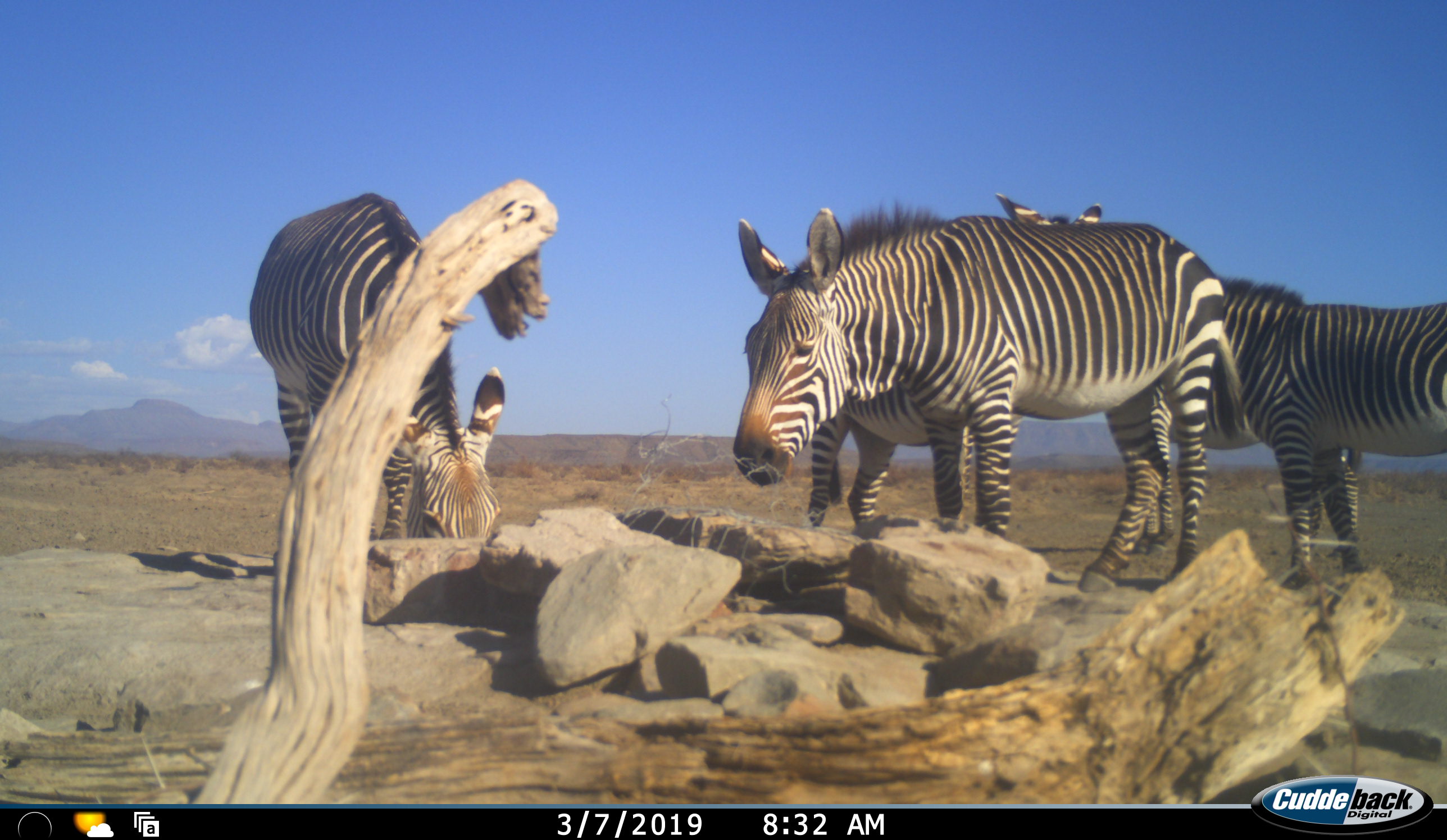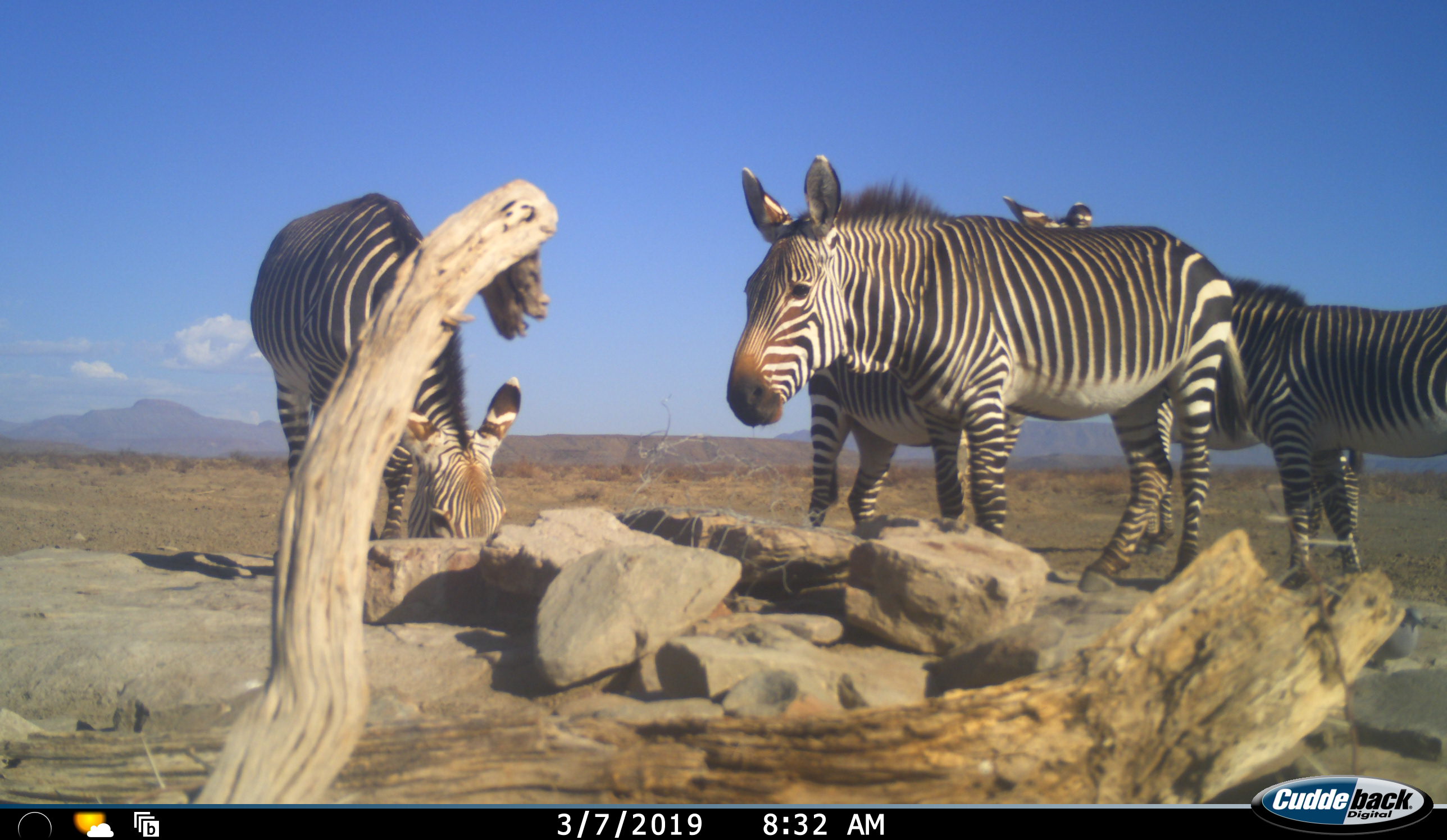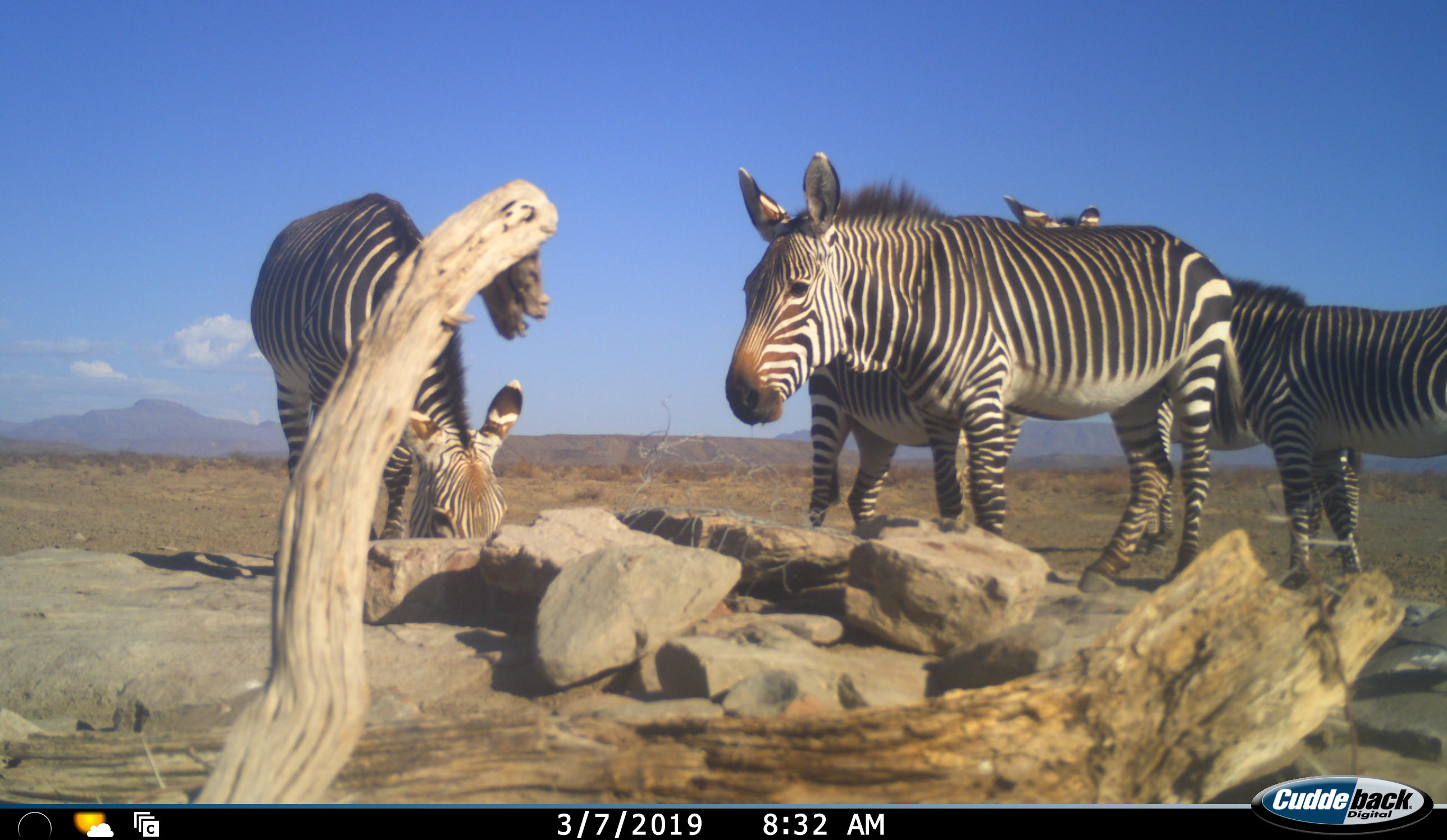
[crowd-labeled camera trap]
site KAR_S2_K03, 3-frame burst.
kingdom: Animalia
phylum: Chordata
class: Mammalia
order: Perissodactyla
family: Equidae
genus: Equus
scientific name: Equus zebra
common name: mountain zebra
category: zebramountain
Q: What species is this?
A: Zebramountain (mountain zebra) (Equus zebra).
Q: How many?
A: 5.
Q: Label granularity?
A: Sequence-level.